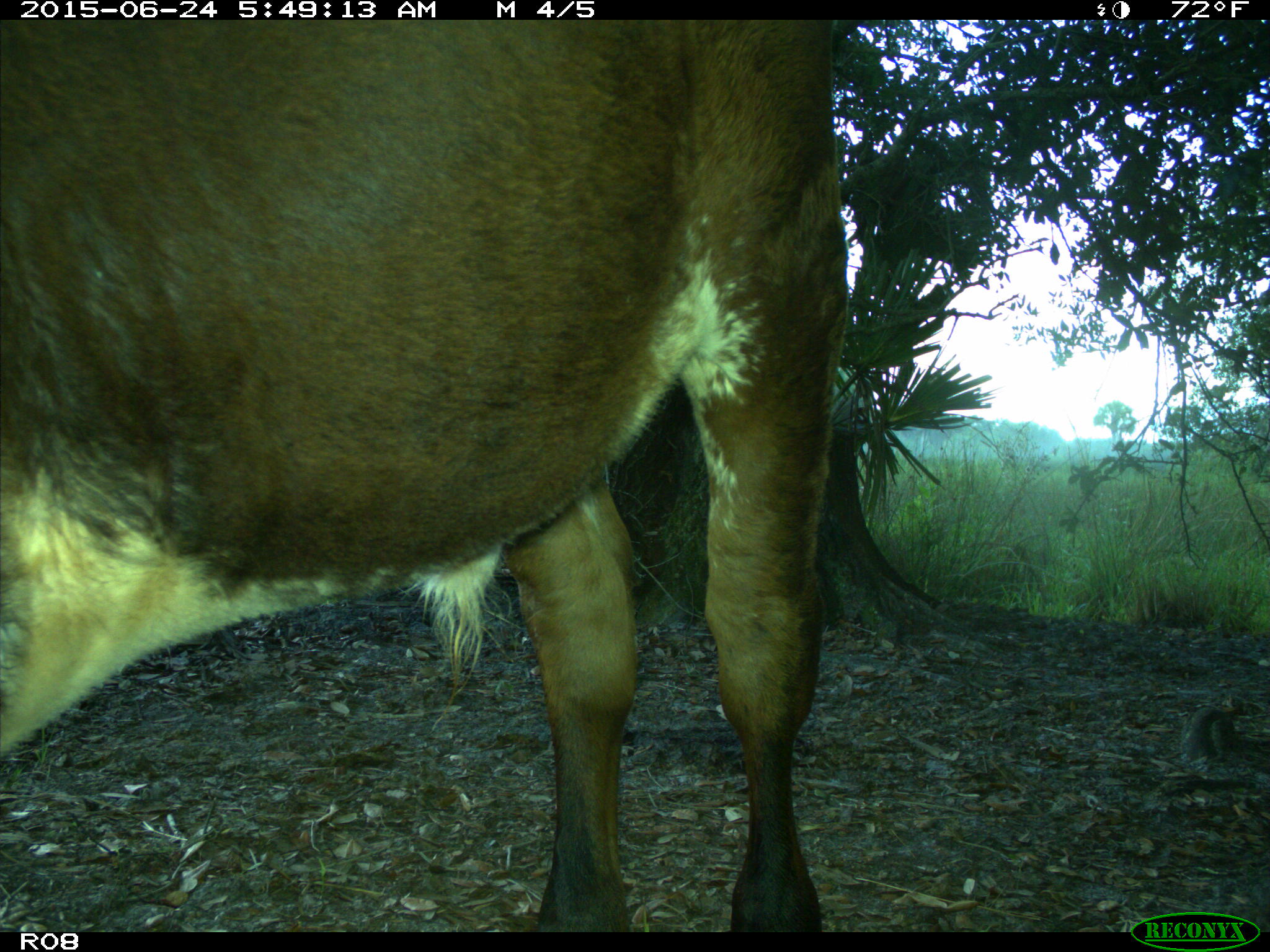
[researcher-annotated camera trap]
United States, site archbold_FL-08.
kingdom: Animalia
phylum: Chordata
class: Mammalia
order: Artiodactyla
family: Bovidae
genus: Bos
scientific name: Bos taurus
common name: domestic cow